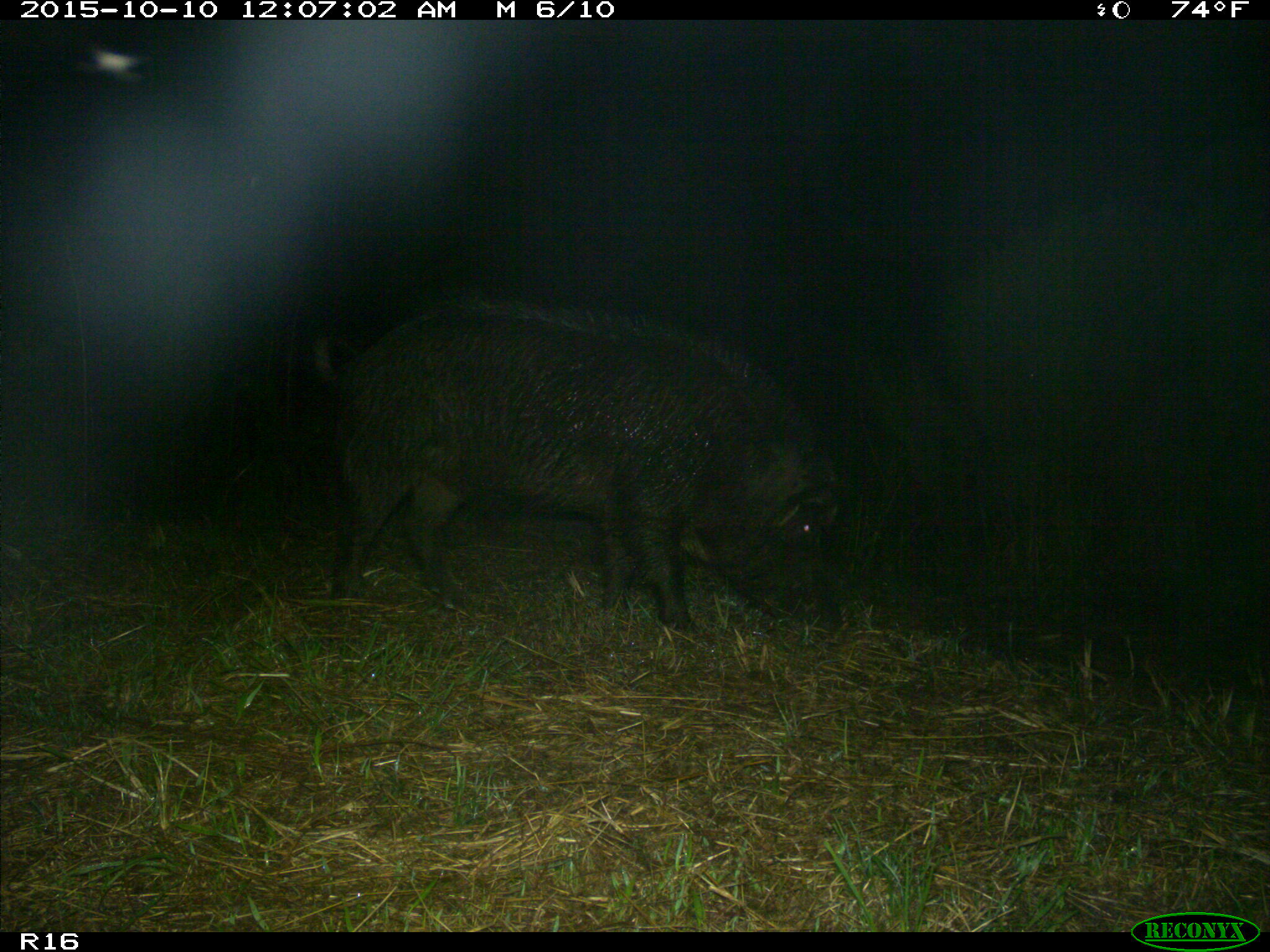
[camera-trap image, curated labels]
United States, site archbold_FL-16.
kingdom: Animalia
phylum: Chordata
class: Mammalia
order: Artiodactyla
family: Suidae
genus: Sus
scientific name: Sus scrofa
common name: wild boar